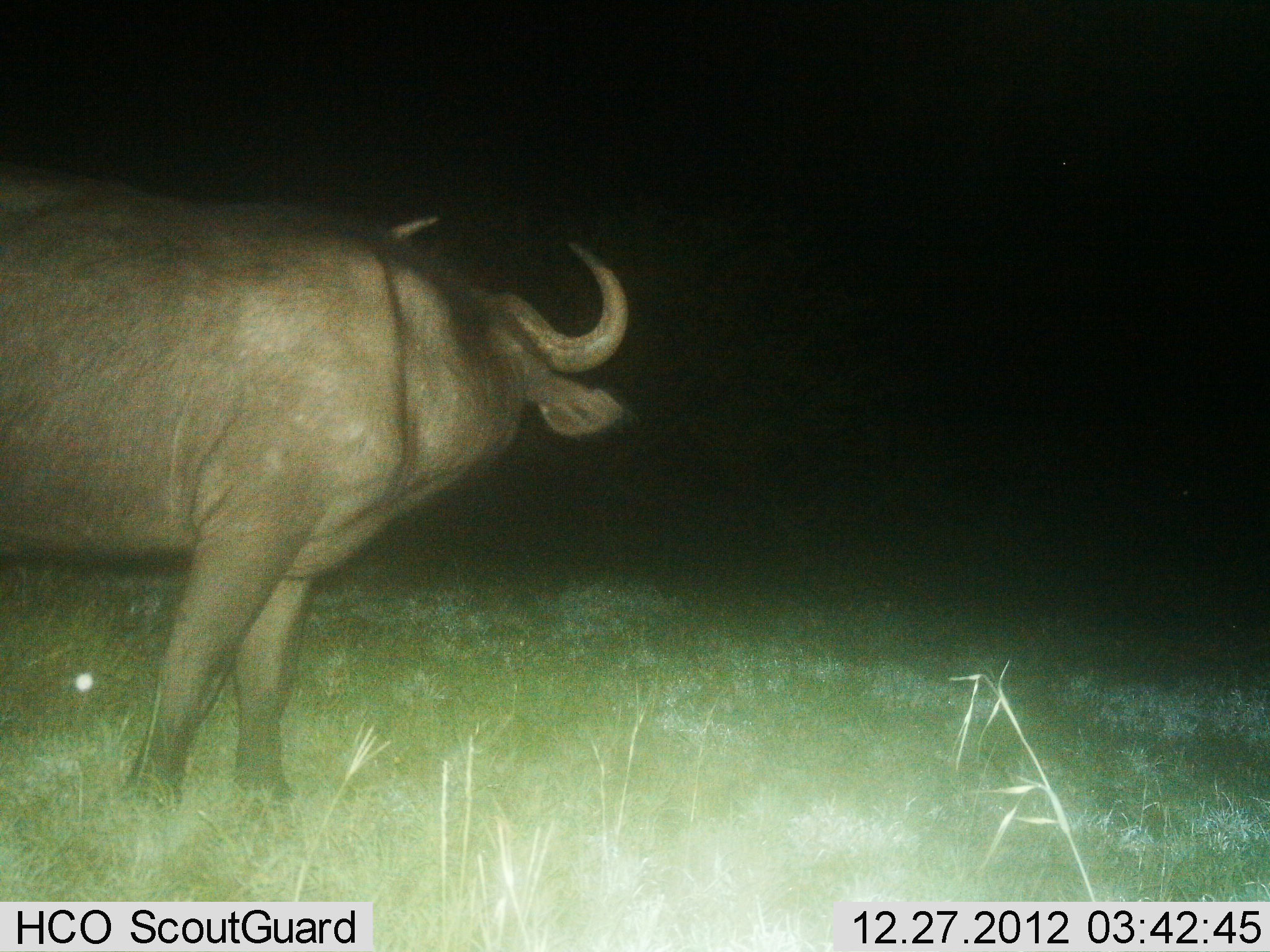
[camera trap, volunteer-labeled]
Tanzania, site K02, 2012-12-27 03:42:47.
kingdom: Animalia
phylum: Chordata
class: Mammalia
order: Artiodactyla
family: Bovidae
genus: Syncerus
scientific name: Syncerus caffer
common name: cape buffalo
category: buffalo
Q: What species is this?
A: Buffalo (cape buffalo) (Syncerus caffer).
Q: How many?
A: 1.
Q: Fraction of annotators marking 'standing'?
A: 92%.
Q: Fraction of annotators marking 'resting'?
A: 0%.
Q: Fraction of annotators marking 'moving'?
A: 8%.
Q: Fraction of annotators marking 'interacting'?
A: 0%.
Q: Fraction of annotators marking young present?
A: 0%.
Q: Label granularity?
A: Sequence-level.